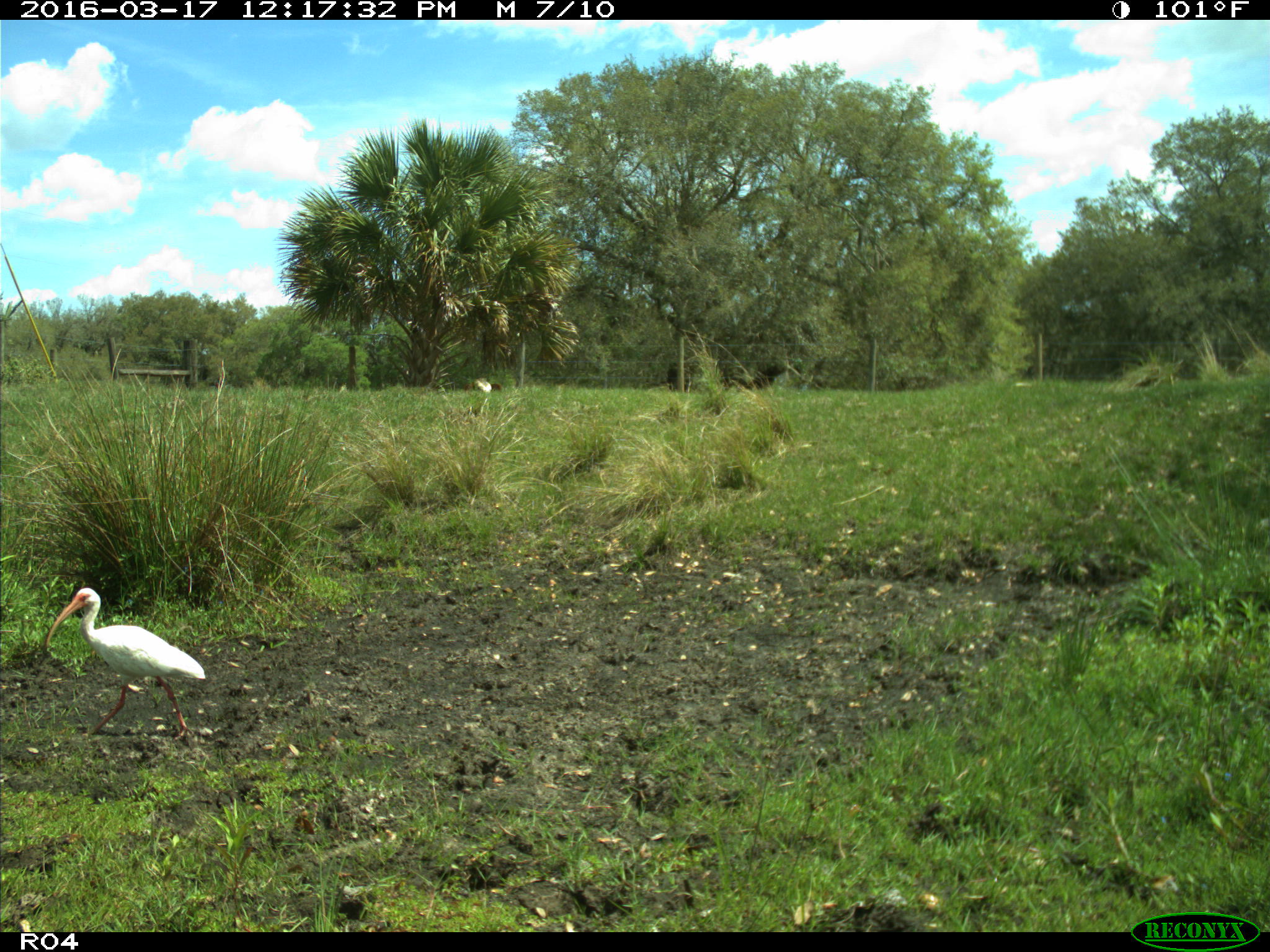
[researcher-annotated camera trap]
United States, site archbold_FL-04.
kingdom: Animalia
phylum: Chordata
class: Aves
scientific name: Aves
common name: birds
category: unidentified bird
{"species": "unidentified bird (birds) (Aves)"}